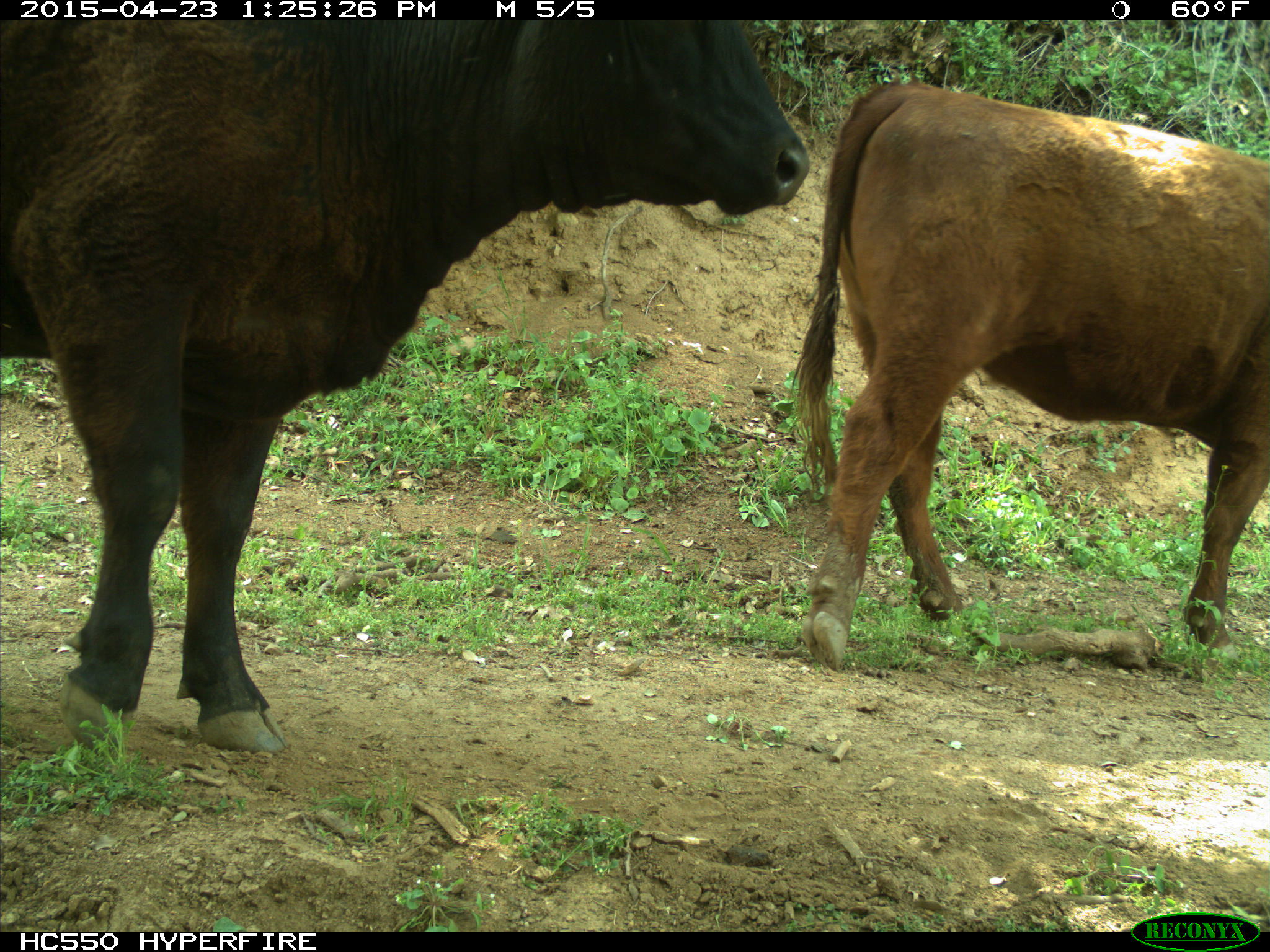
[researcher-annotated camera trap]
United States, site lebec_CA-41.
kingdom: Animalia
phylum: Chordata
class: Mammalia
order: Artiodactyla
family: Bovidae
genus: Bos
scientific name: Bos taurus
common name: domestic cow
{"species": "Bos taurus (domestic cow)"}